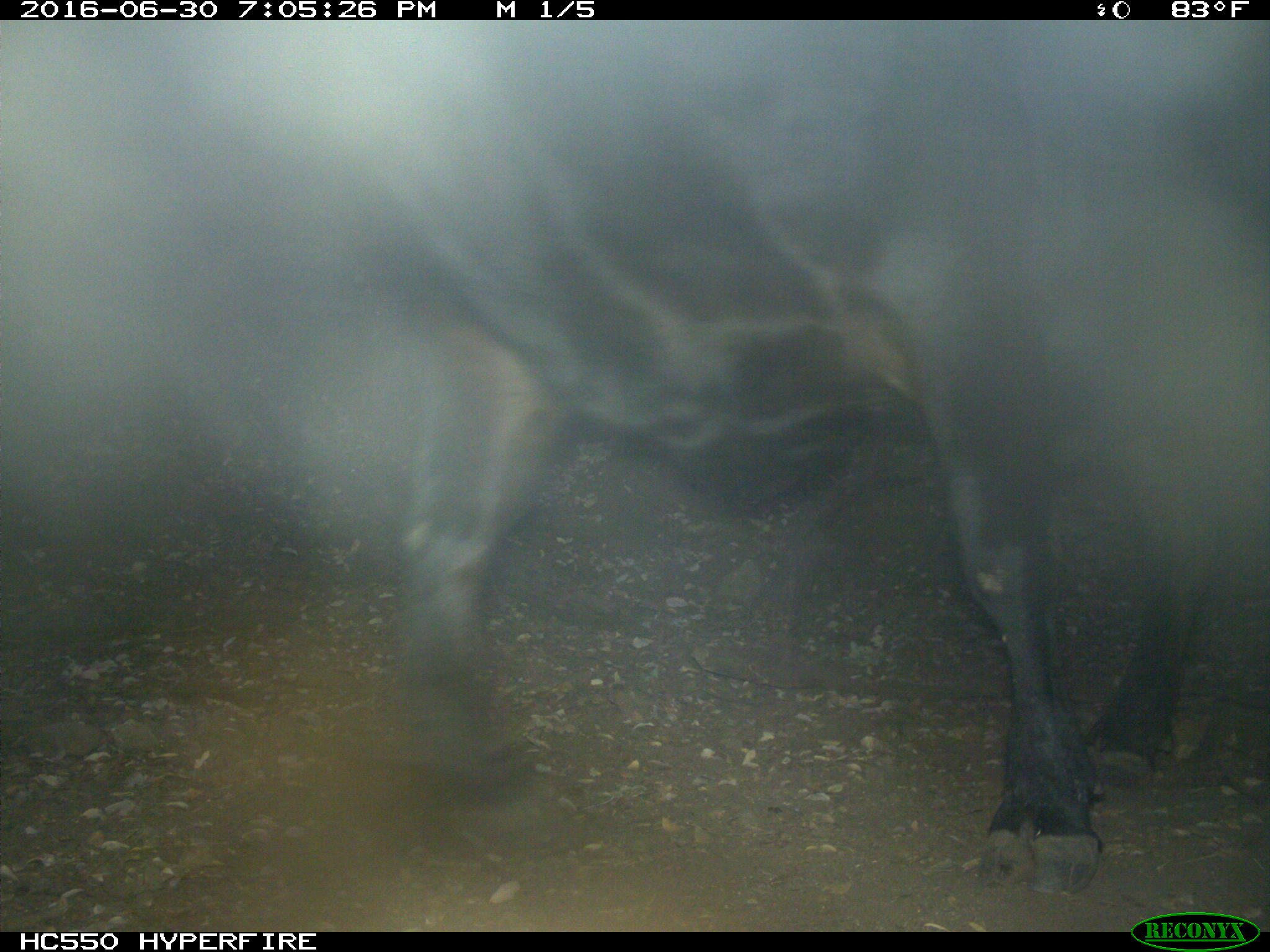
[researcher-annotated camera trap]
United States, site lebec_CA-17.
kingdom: Animalia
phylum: Chordata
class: Mammalia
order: Artiodactyla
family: Bovidae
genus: Bos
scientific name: Bos taurus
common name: domestic cow